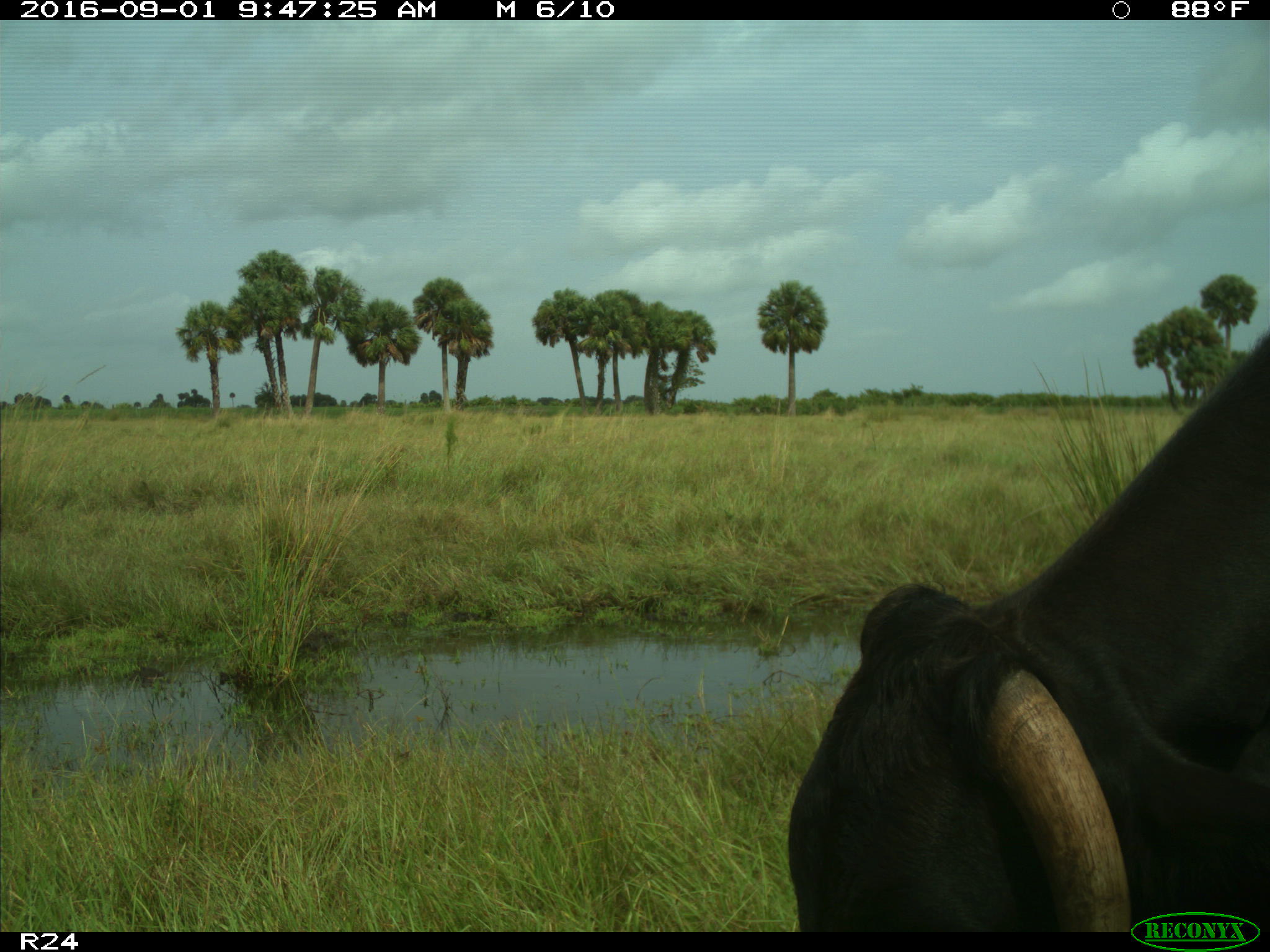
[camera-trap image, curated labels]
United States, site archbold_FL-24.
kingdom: Animalia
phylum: Chordata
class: Mammalia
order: Artiodactyla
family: Bovidae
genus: Bos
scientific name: Bos taurus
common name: domestic cow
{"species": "Bos taurus (domestic cow)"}